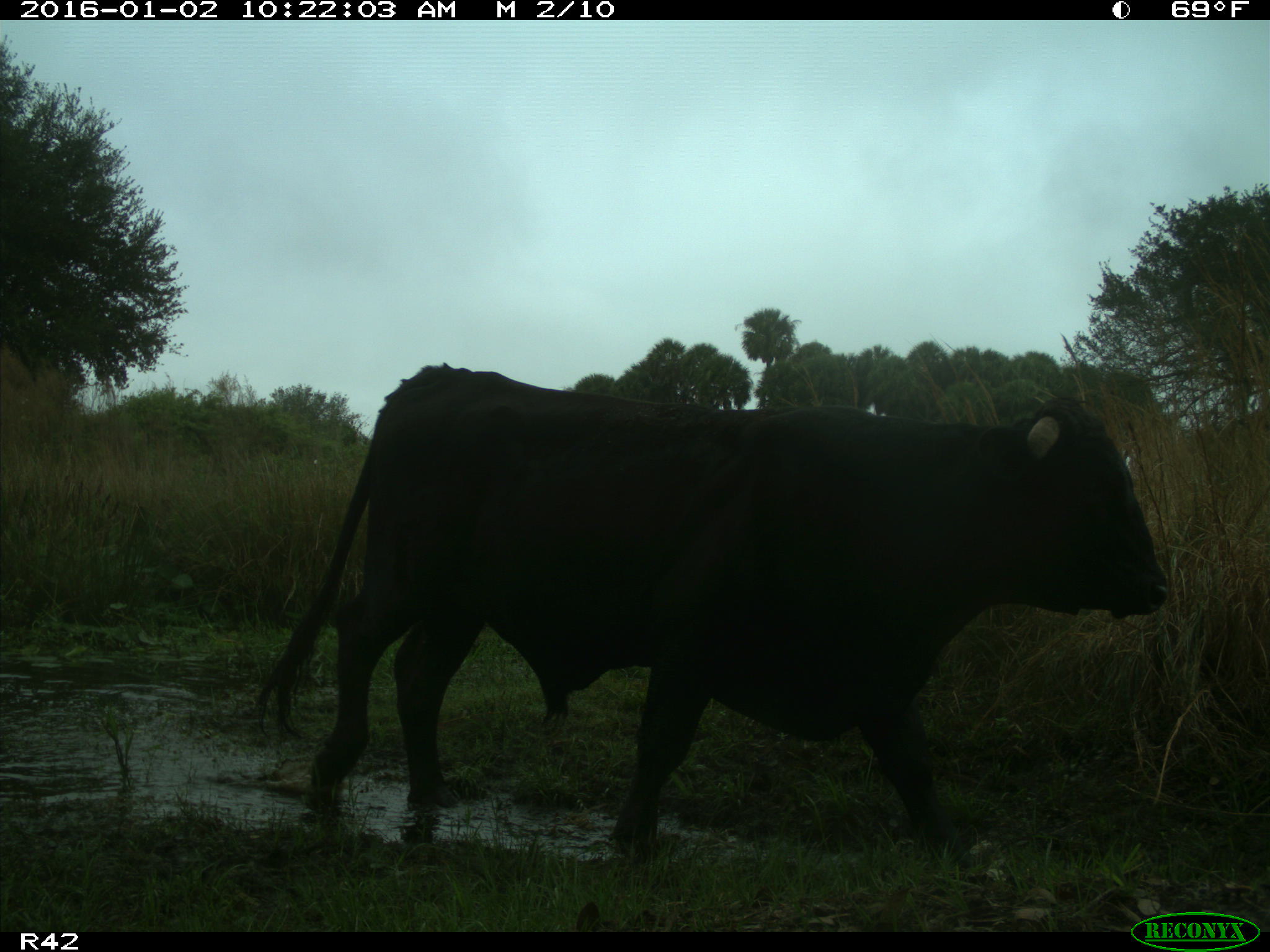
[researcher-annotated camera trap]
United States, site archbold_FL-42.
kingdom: Animalia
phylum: Chordata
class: Mammalia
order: Artiodactyla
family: Bovidae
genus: Bos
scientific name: Bos taurus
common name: domestic cow